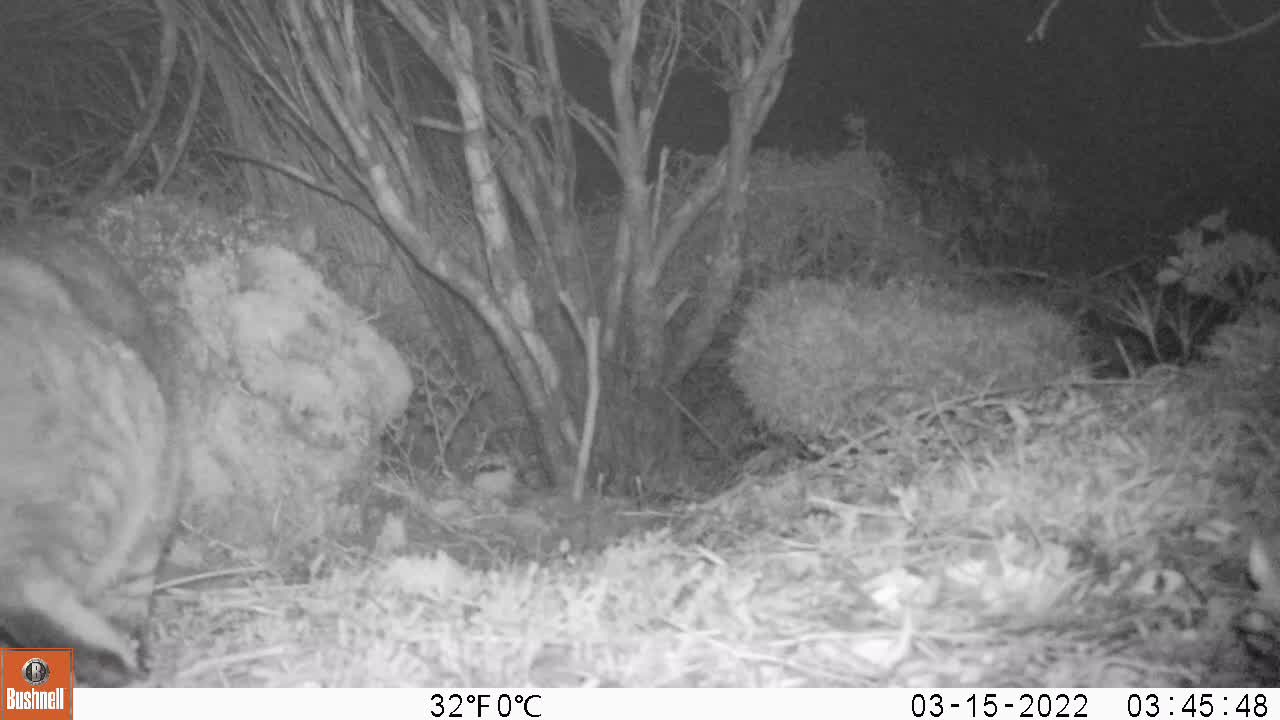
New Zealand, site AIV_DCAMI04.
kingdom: Animalia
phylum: Chordata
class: Mammalia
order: Carnivora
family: Felidae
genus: Felis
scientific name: Felis catus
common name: domestic cat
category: cat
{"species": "cat (domestic cat) (Felis catus)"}